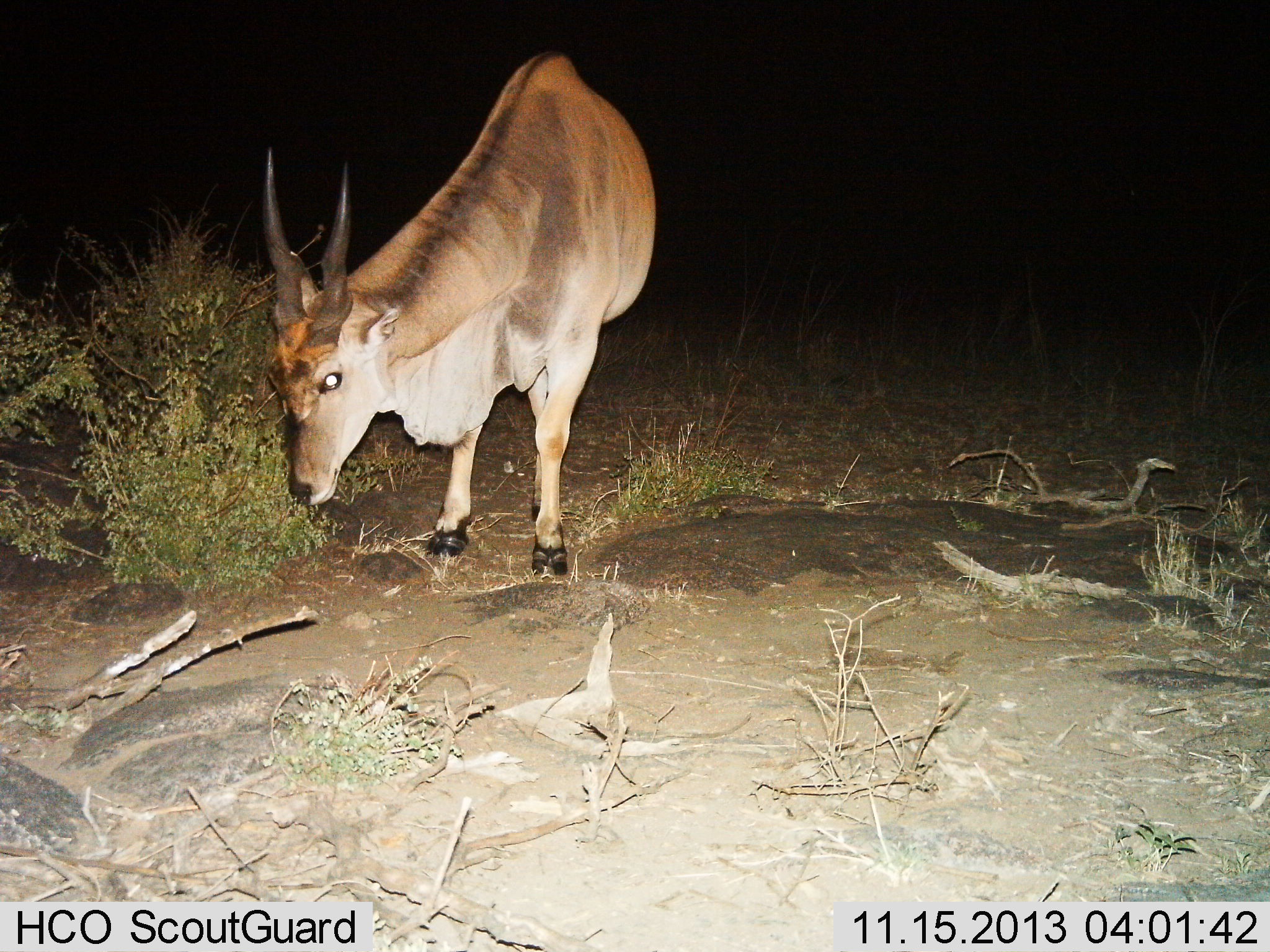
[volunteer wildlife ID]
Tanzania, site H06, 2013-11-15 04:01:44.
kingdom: Animalia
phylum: Chordata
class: Mammalia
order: Artiodactyla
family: Bovidae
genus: Tragelaphus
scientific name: Tragelaphus oryx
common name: eland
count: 1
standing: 90%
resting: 0%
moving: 0%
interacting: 0%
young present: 0%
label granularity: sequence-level